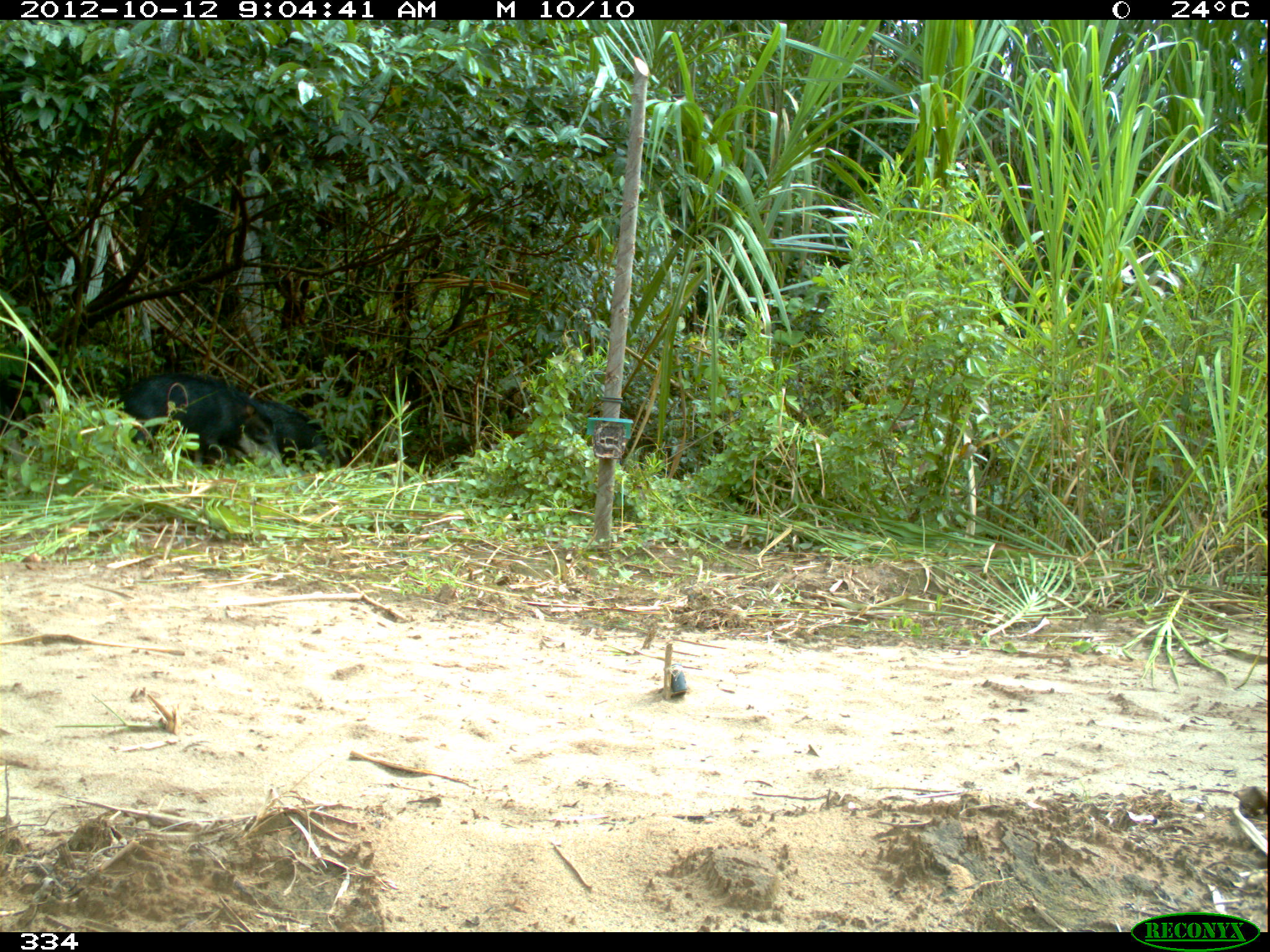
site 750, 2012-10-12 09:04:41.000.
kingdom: Animalia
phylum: Chordata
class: Mammalia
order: Artiodactyla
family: Tayassuidae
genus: Tayassu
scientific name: Tayassu pecari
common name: white-lipped peccary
Tayassu pecari (white-lipped peccary).